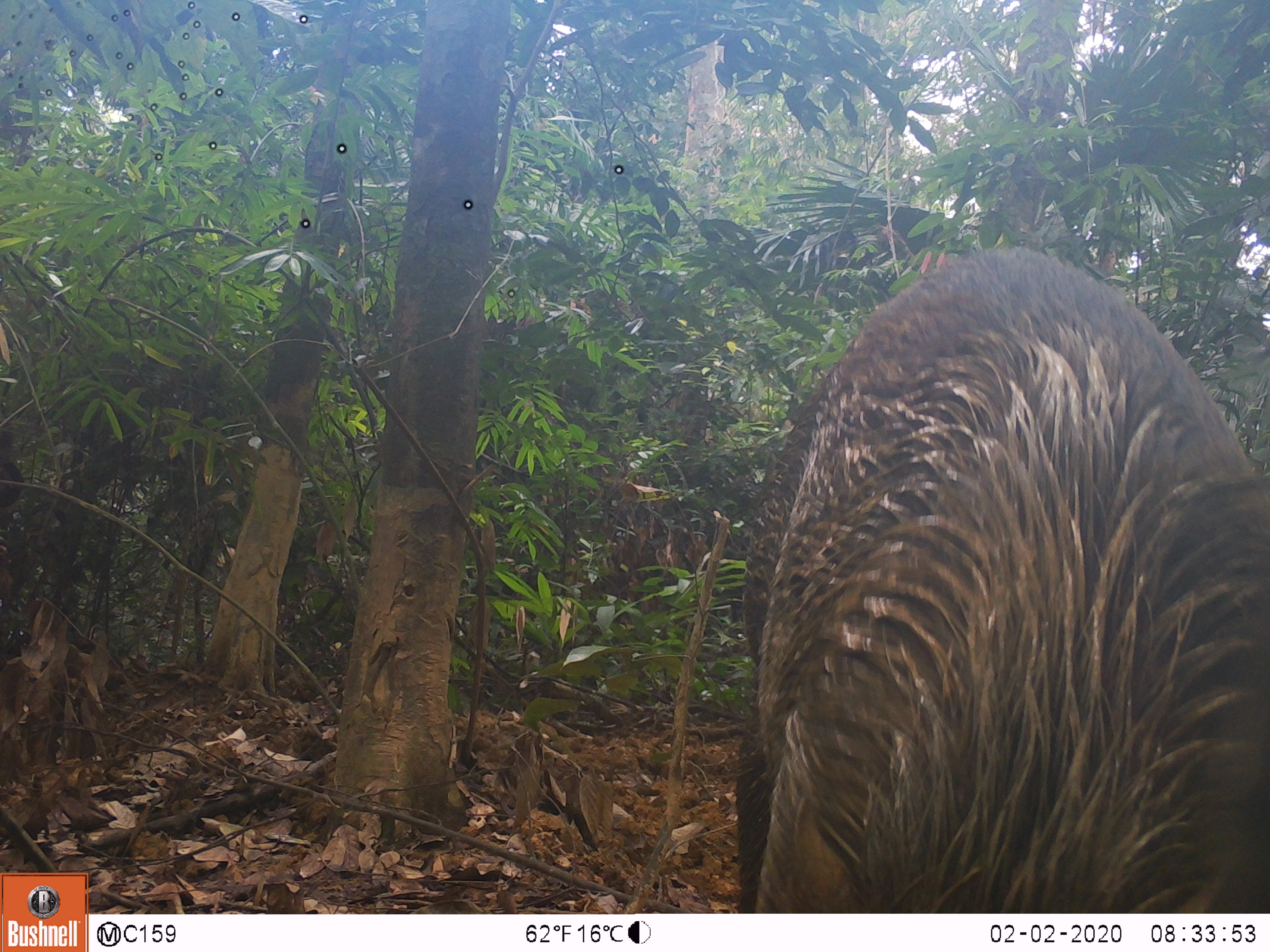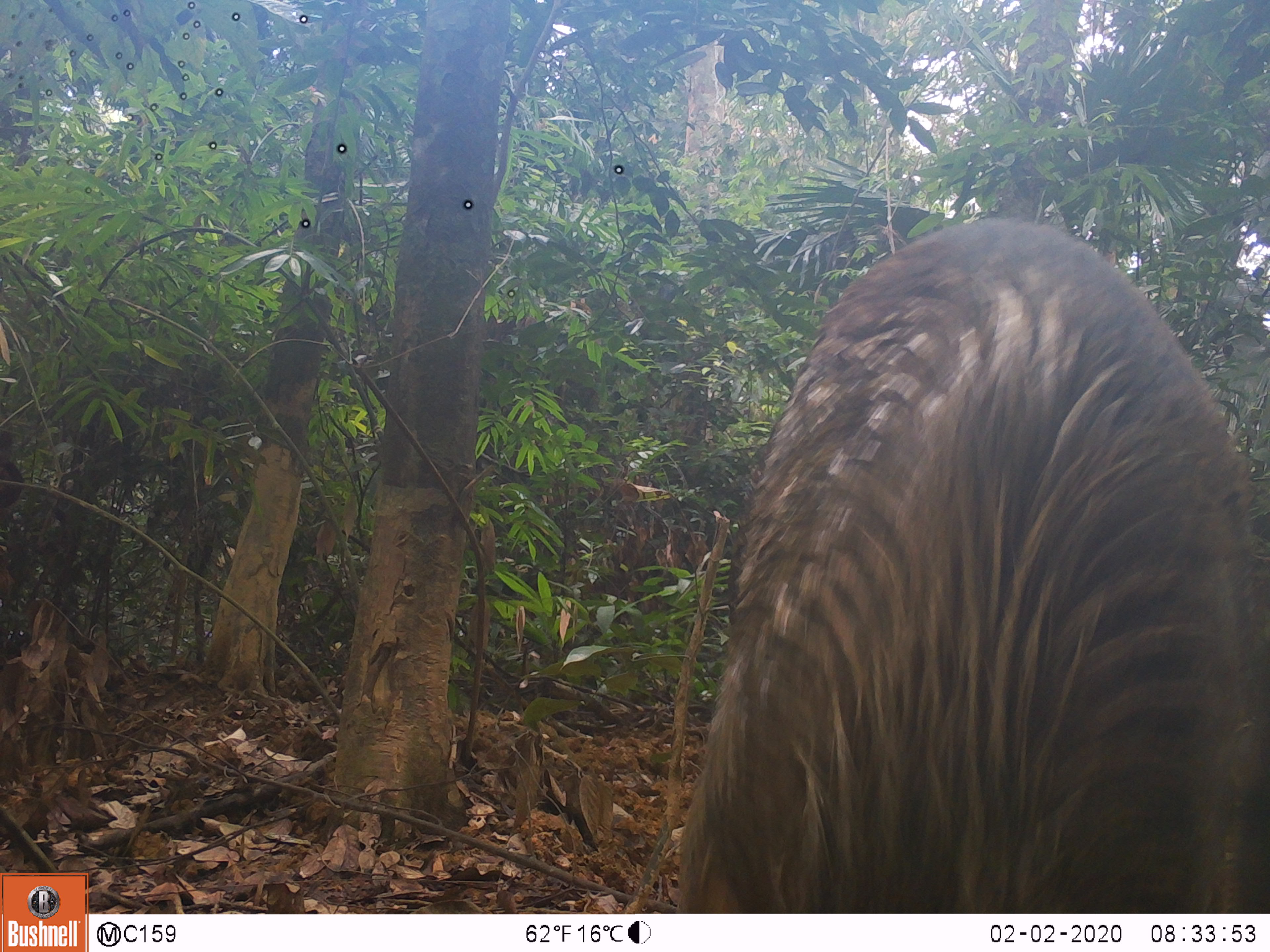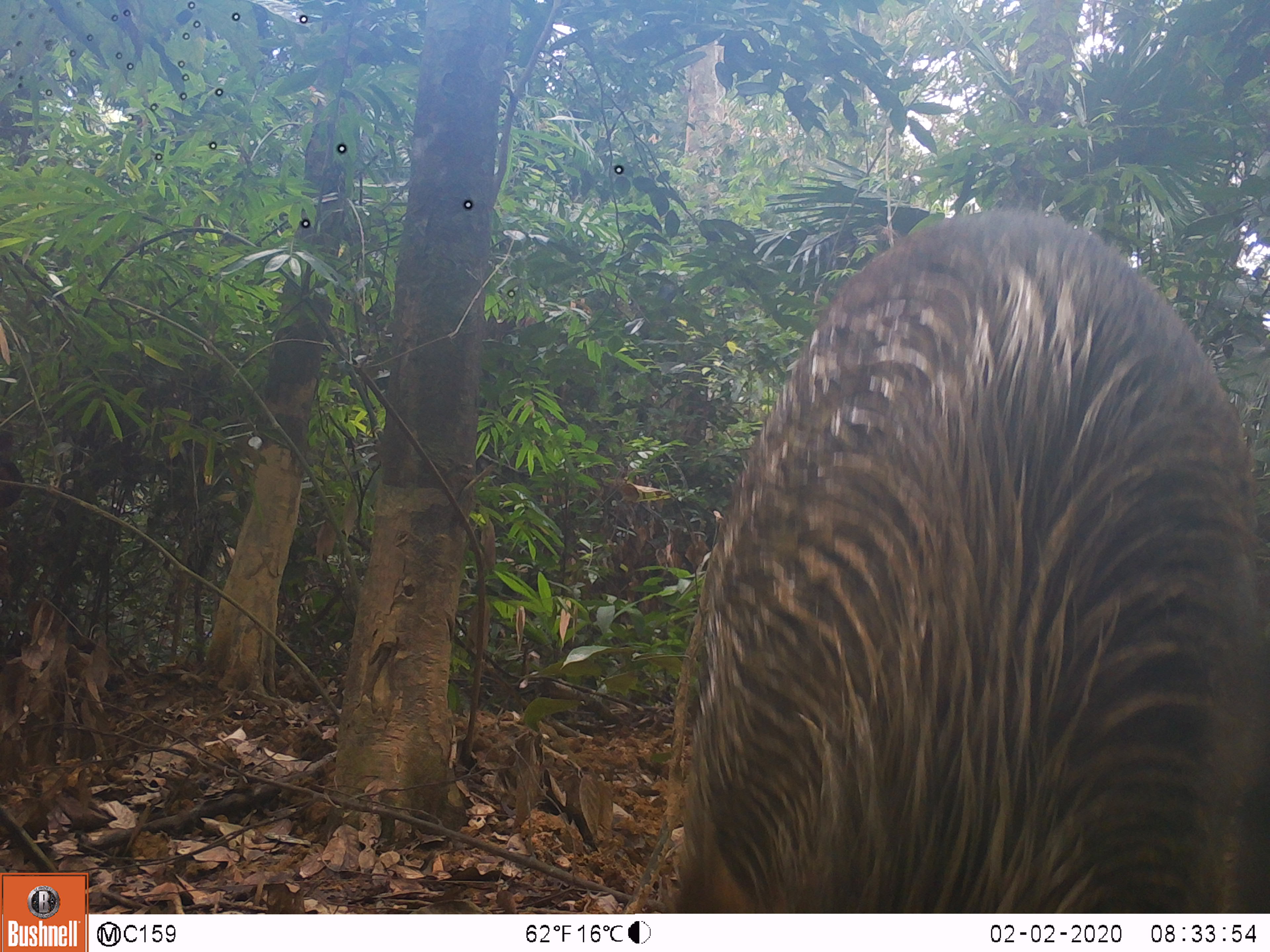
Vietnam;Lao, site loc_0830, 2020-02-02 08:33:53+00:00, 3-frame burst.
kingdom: Animalia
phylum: Chordata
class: Mammalia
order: Artiodactyla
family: Suidae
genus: Sus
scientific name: Sus scrofa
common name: eurasian wild pig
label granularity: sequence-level